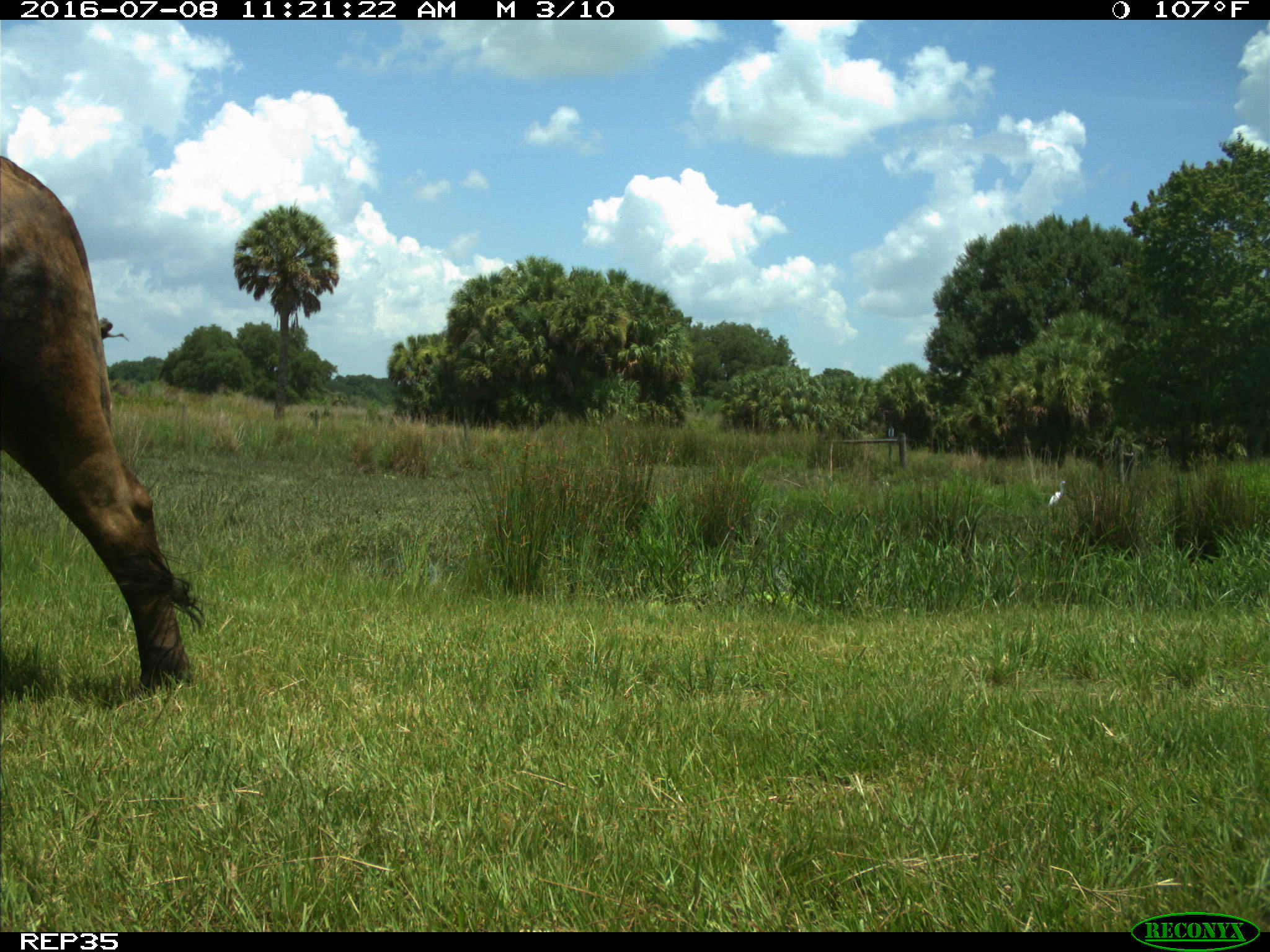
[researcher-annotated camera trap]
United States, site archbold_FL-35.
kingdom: Animalia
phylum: Chordata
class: Mammalia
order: Artiodactyla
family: Bovidae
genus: Bos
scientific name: Bos taurus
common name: domestic cow